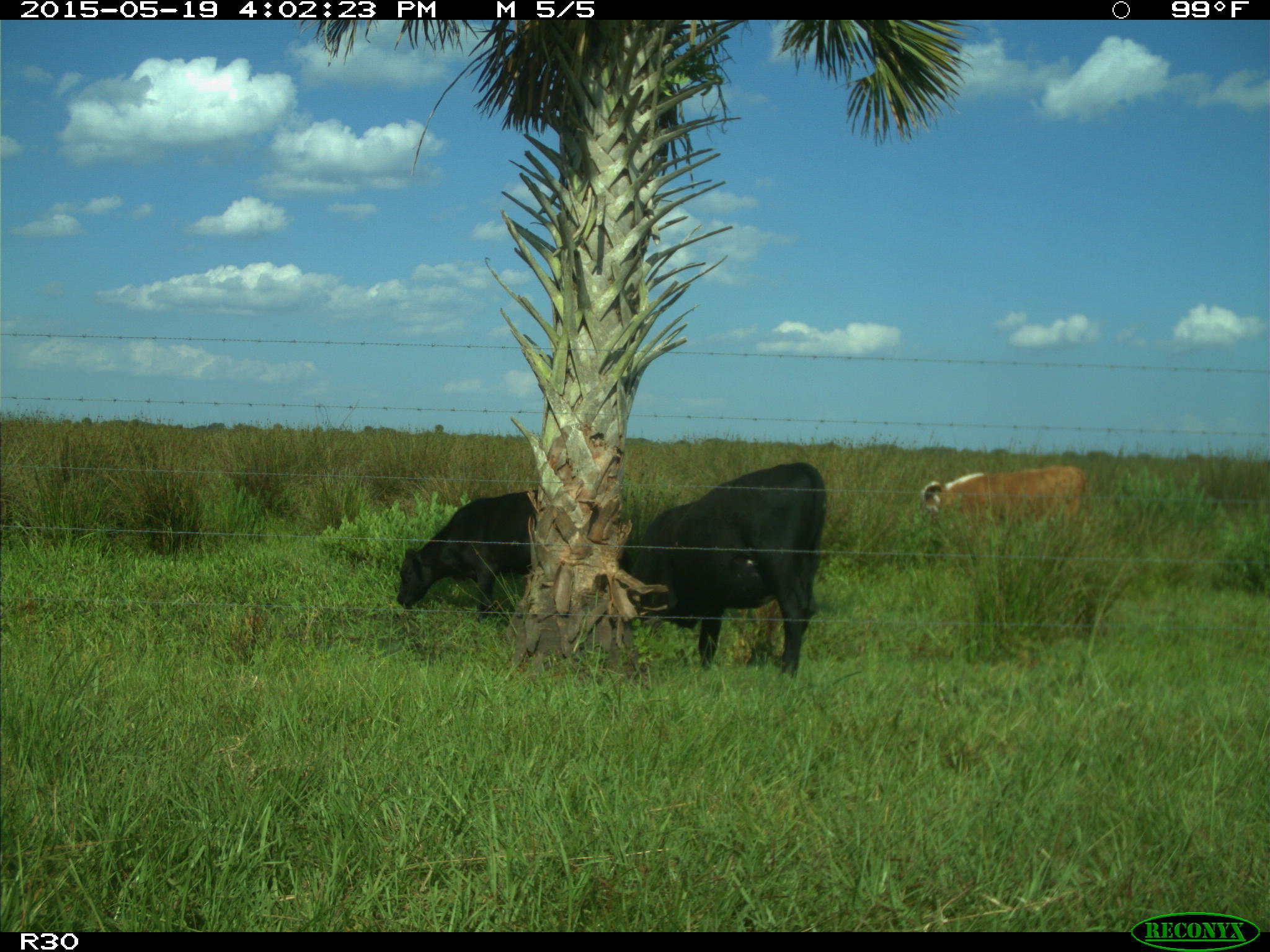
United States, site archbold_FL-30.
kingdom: Animalia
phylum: Chordata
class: Mammalia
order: Artiodactyla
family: Bovidae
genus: Bos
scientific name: Bos taurus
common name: domestic cow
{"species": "Bos taurus (domestic cow)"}